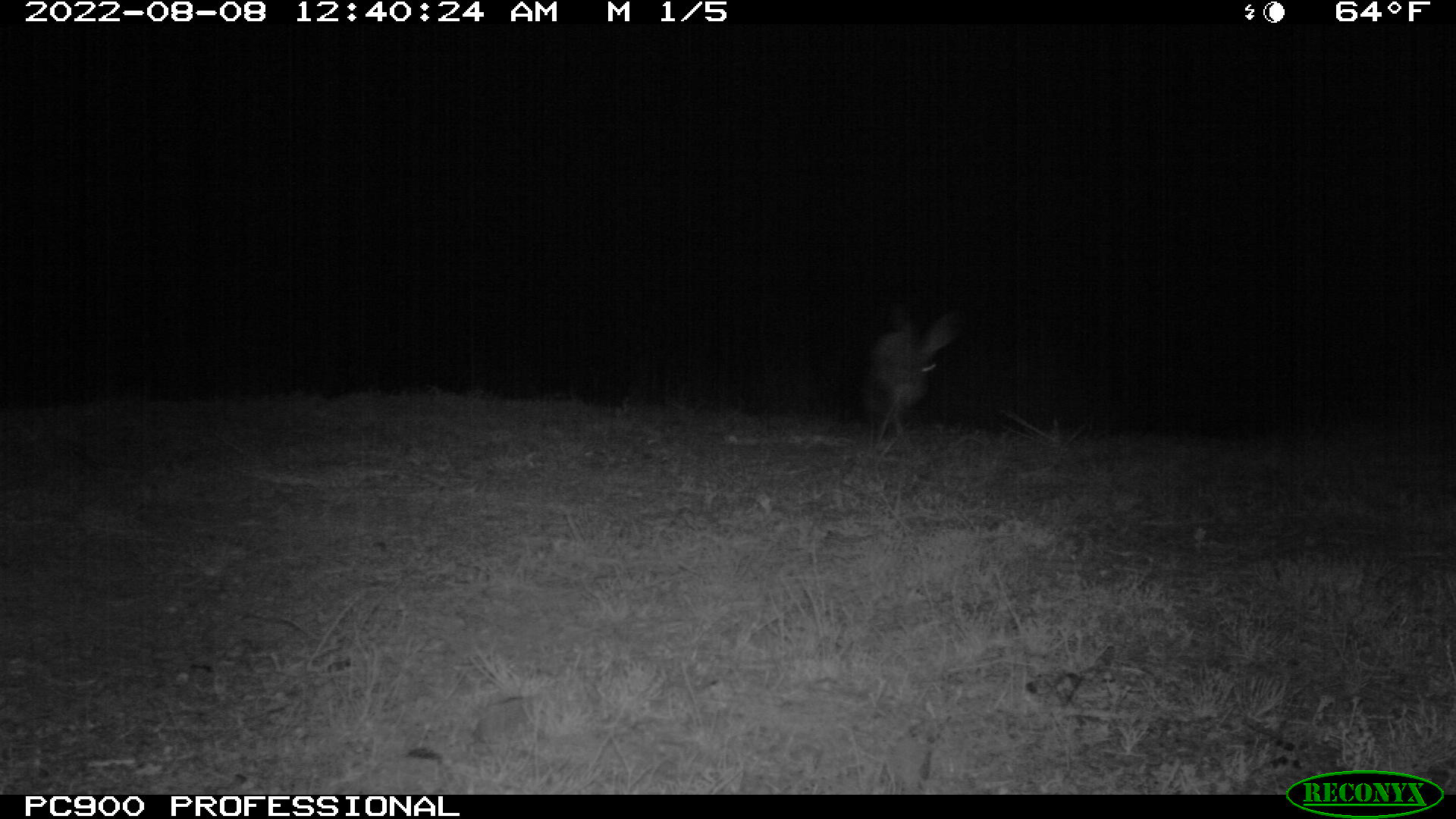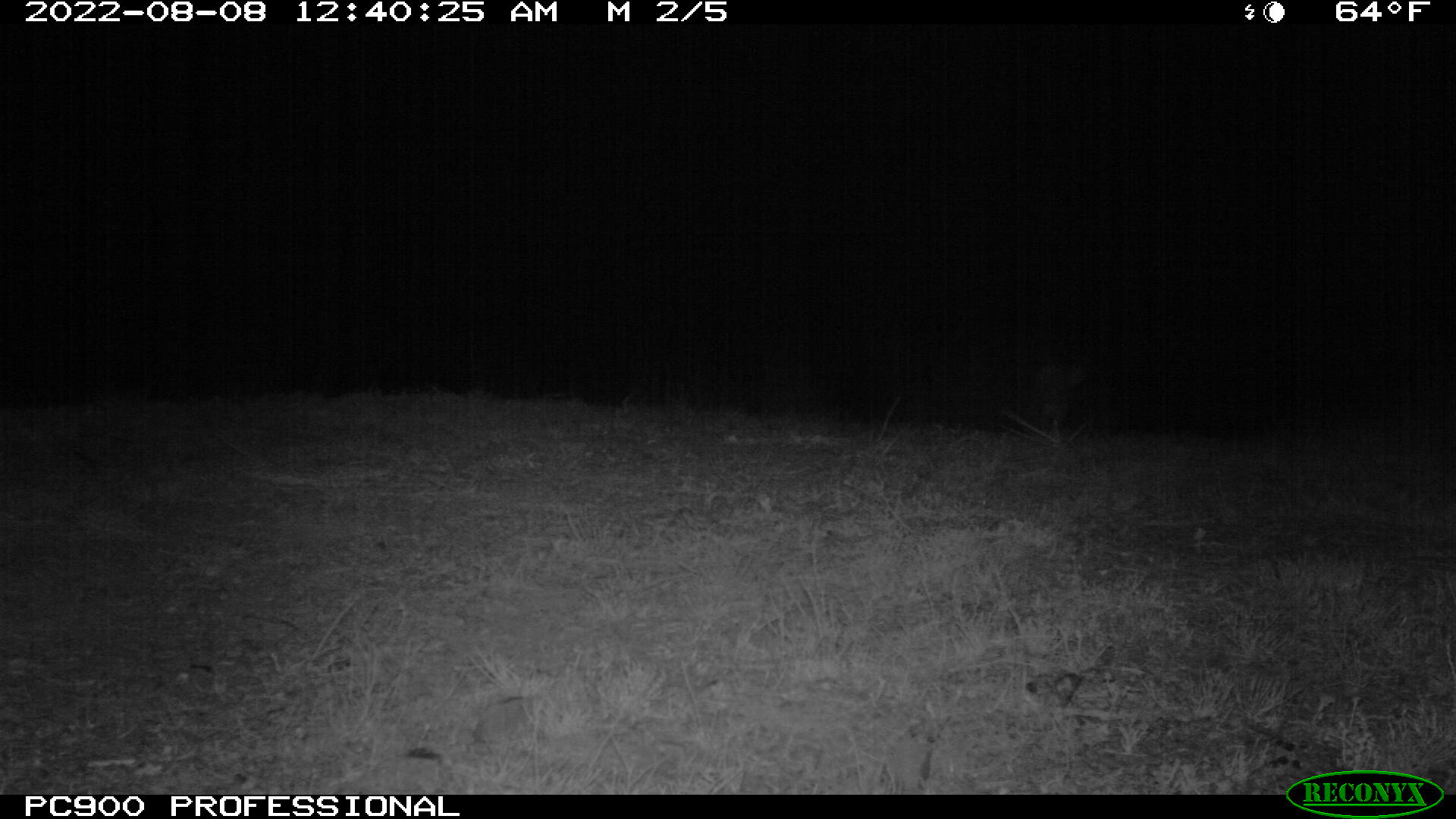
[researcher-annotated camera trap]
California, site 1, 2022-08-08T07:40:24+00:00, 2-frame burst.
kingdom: Animalia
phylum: Chordata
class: Mammalia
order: Lagomorpha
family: Leporidae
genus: Lepus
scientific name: Lepus californicus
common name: black-tailed jackrabbit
Black-tailed jackrabbit (Lepus californicus).